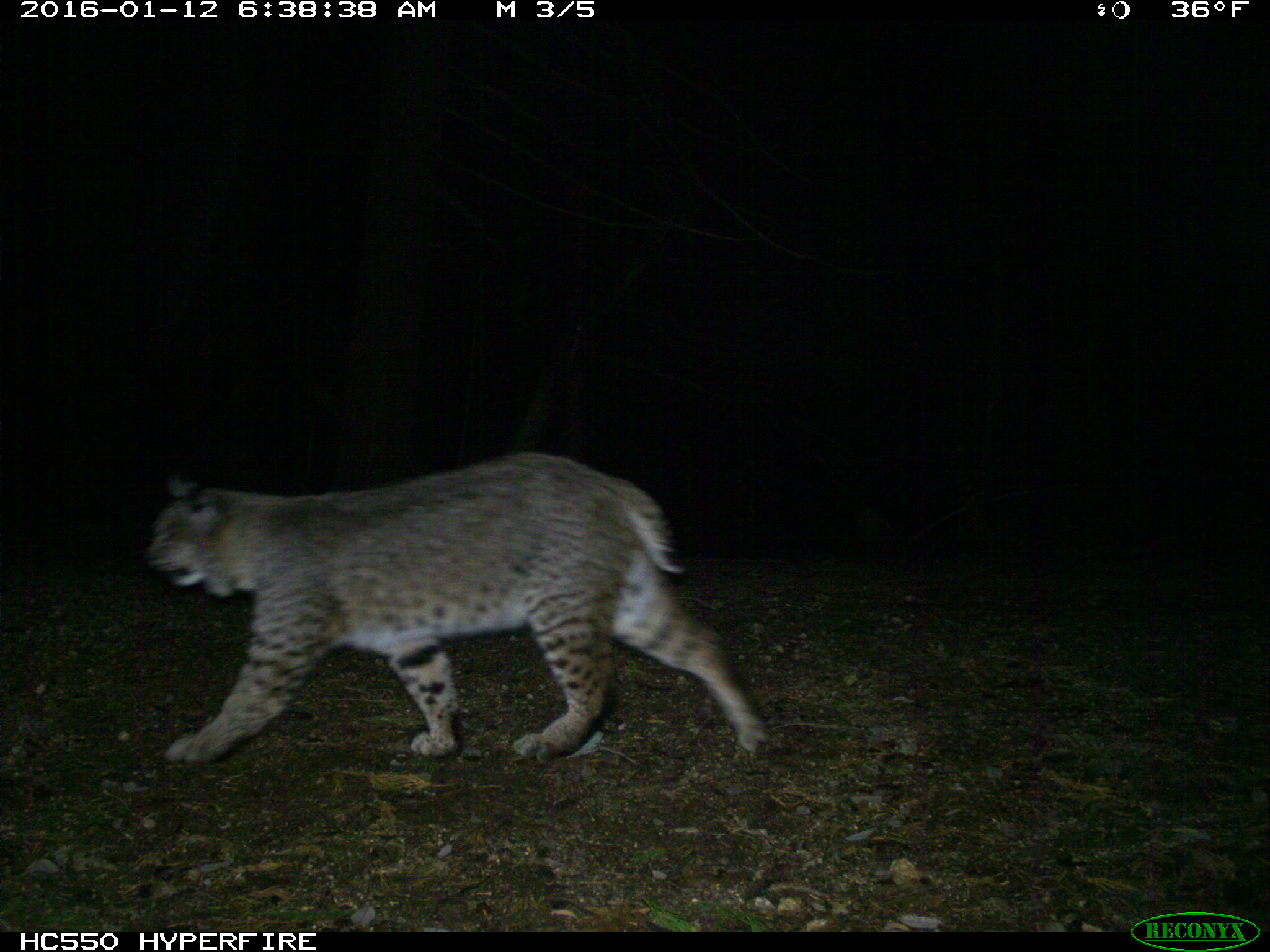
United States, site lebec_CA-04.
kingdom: Animalia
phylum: Chordata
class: Mammalia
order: Carnivora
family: Felidae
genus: Lynx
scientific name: Lynx rufus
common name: bobcat